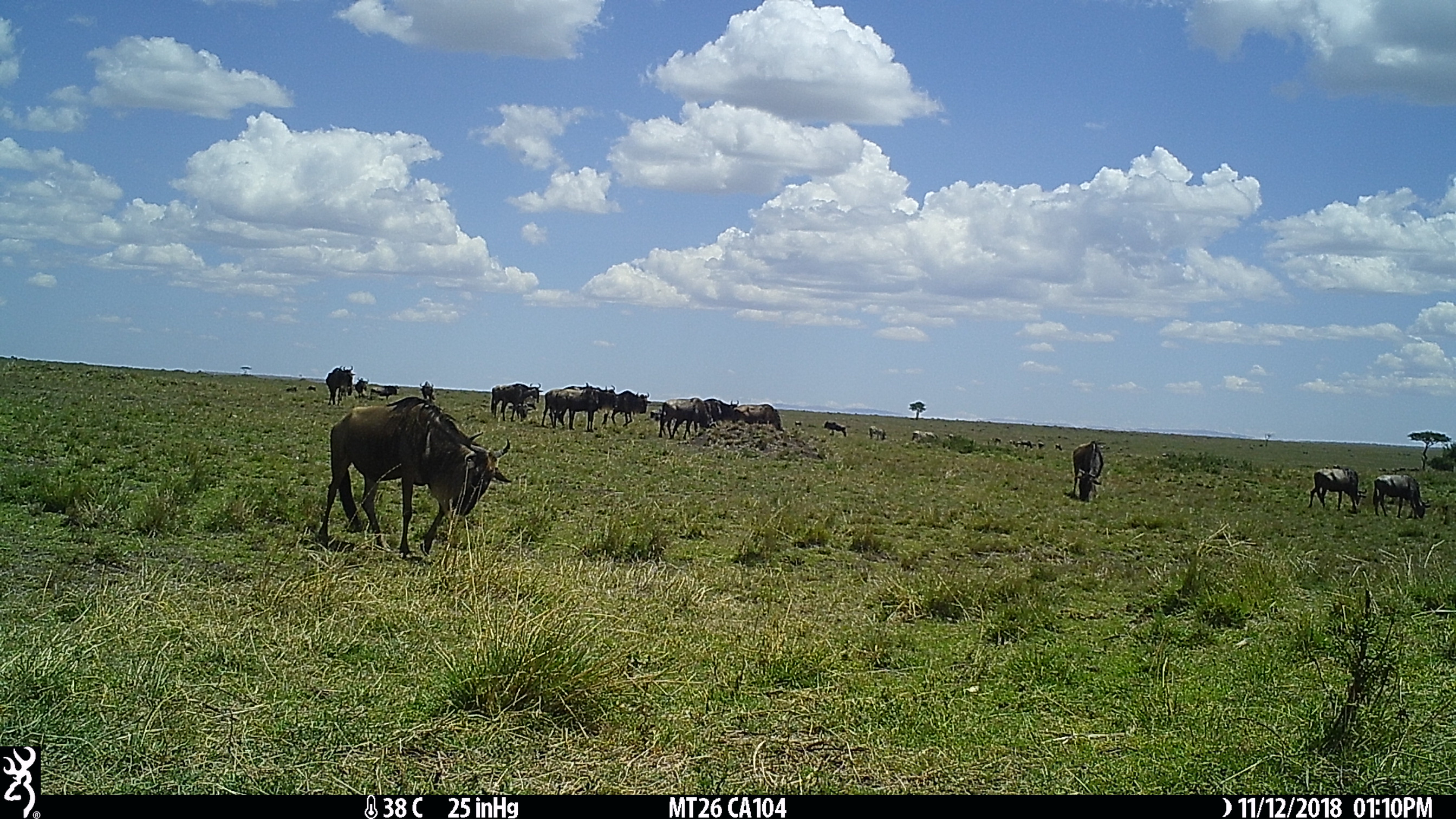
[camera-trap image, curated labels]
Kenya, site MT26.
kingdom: Animalia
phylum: Chordata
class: Mammalia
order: Artiodactyla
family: Bovidae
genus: Connochaetes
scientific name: Connochaetes taurinus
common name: blue wildebeest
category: wildebeest